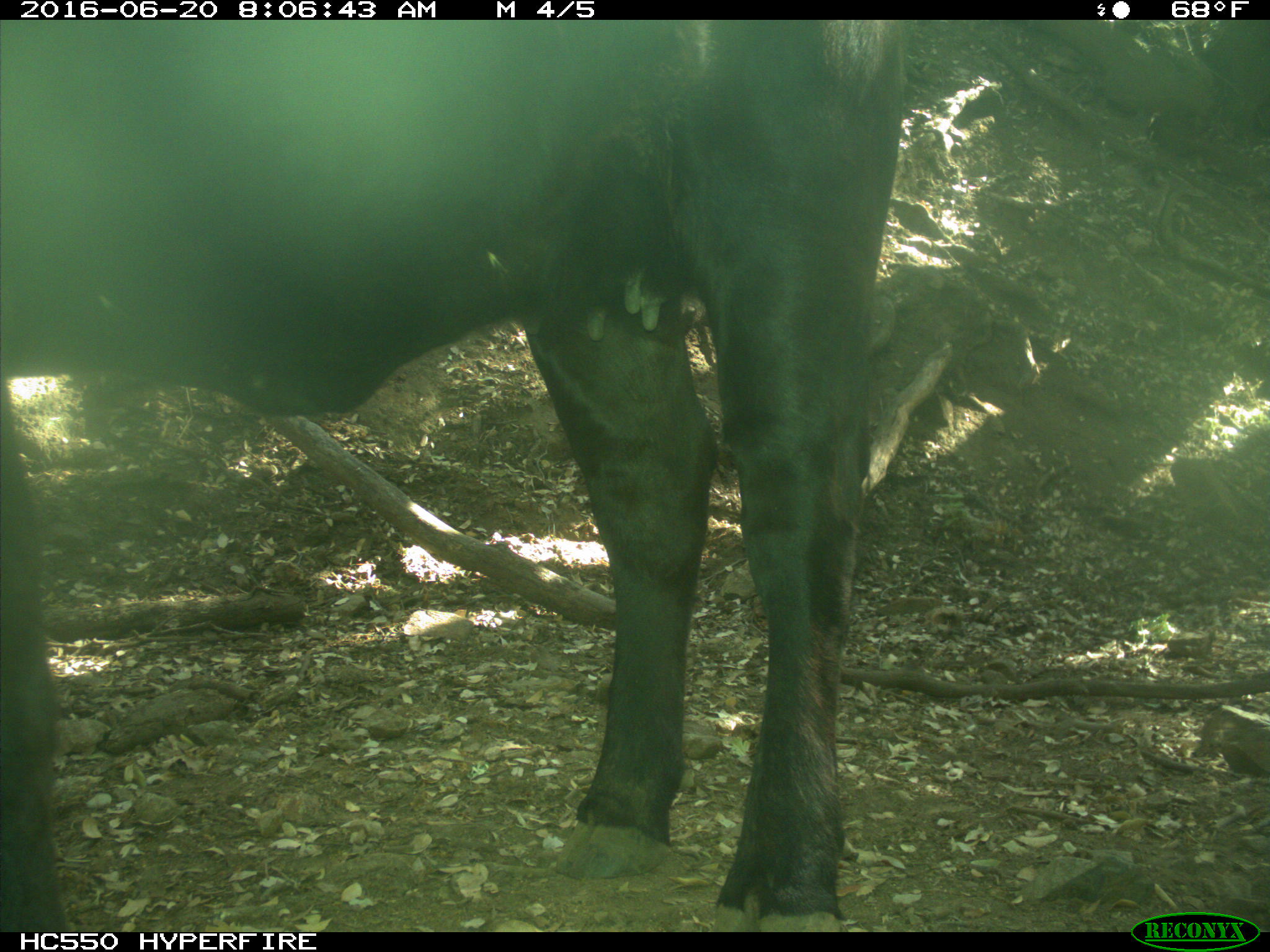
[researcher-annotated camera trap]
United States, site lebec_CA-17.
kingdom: Animalia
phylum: Chordata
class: Mammalia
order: Artiodactyla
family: Bovidae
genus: Bos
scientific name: Bos taurus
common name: domestic cow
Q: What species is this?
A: Bos taurus (domestic cow).